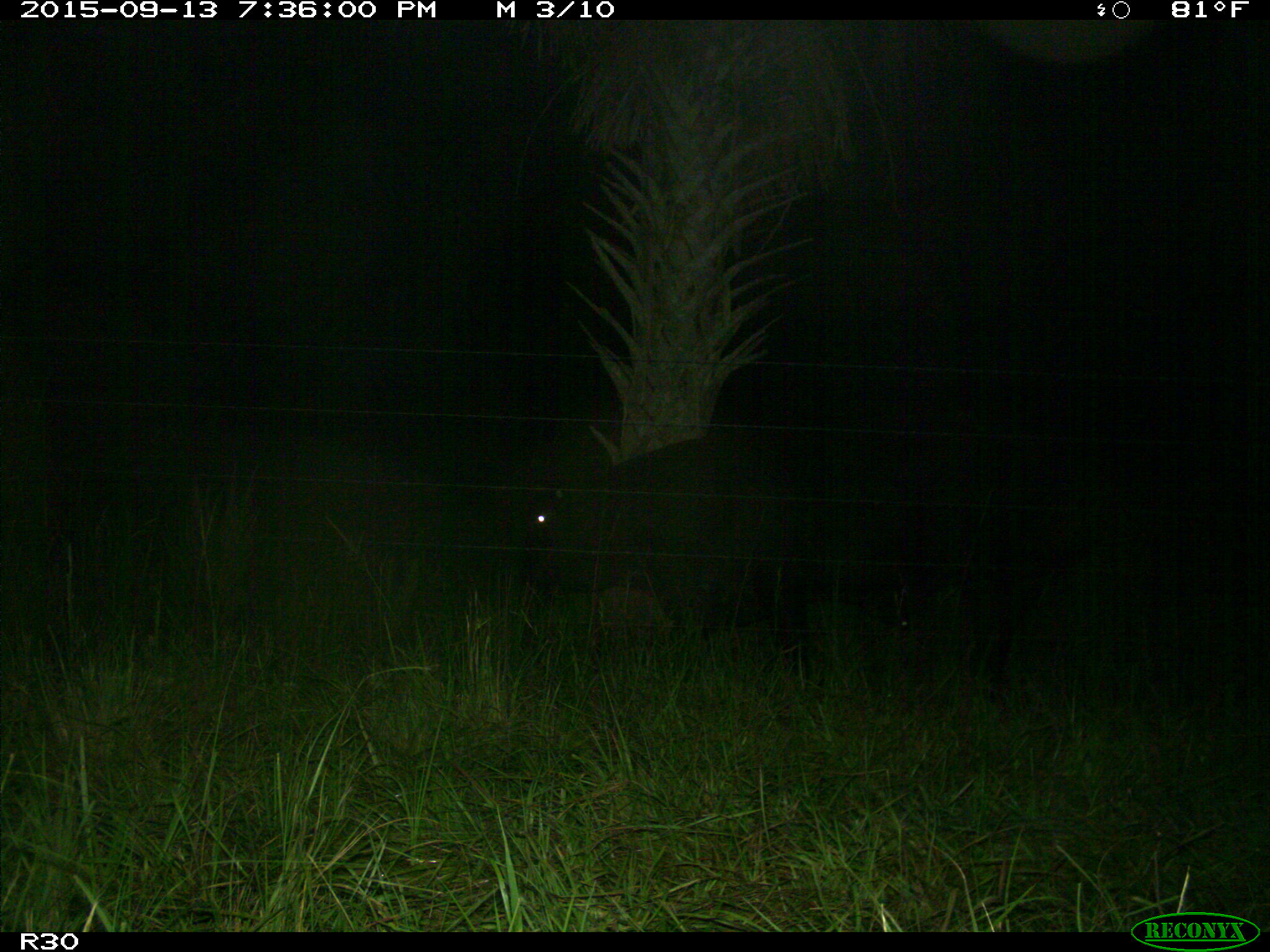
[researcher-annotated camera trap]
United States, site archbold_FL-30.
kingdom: Animalia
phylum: Chordata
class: Mammalia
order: Artiodactyla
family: Bovidae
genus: Bos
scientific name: Bos taurus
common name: domestic cow